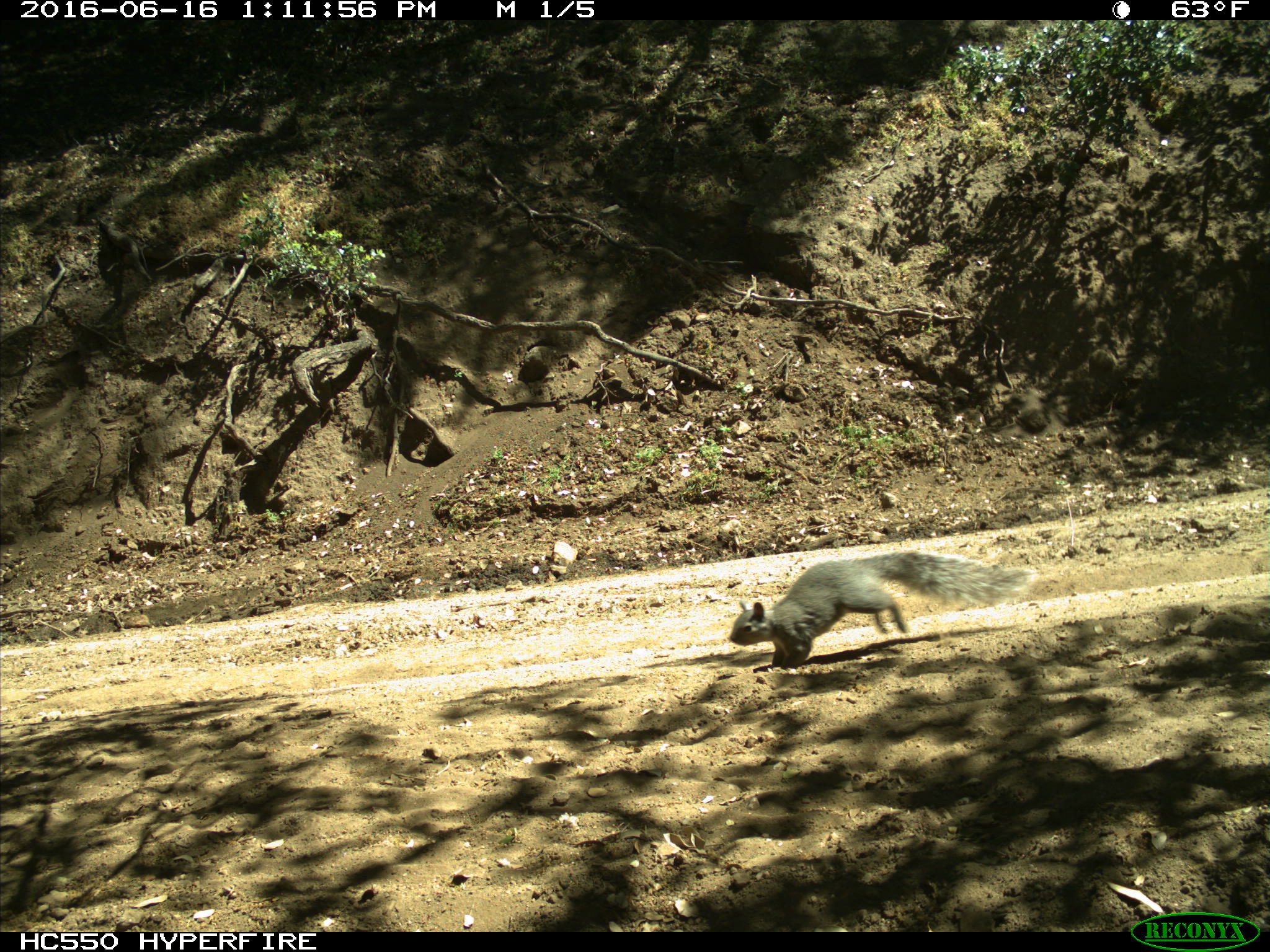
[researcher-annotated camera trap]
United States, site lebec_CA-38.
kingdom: Animalia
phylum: Chordata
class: Mammalia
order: Rodentia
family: Sciuridae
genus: Sciurus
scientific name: Sciurus carolinensis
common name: eastern gray squirrel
Sciurus carolinensis (eastern gray squirrel).